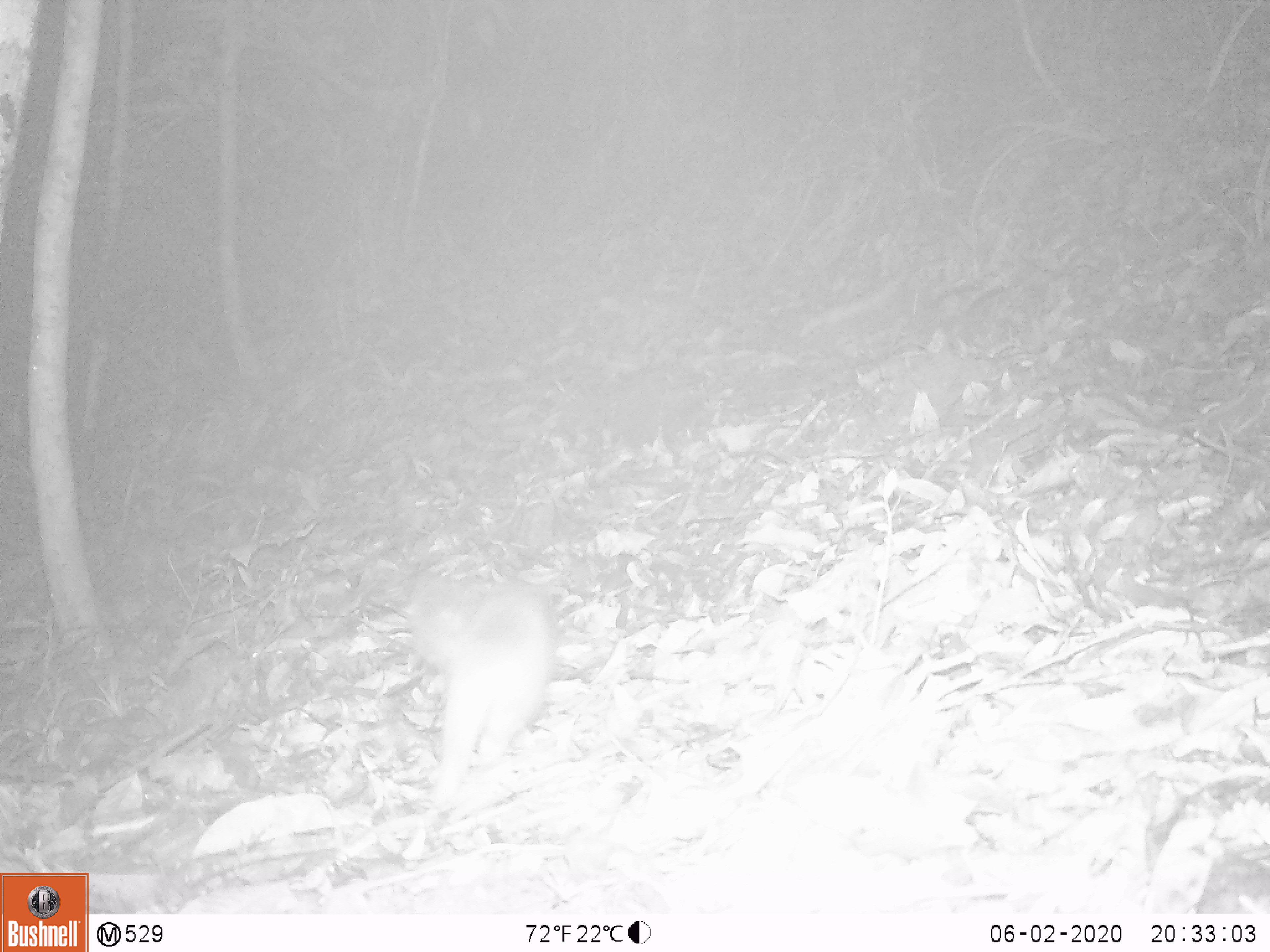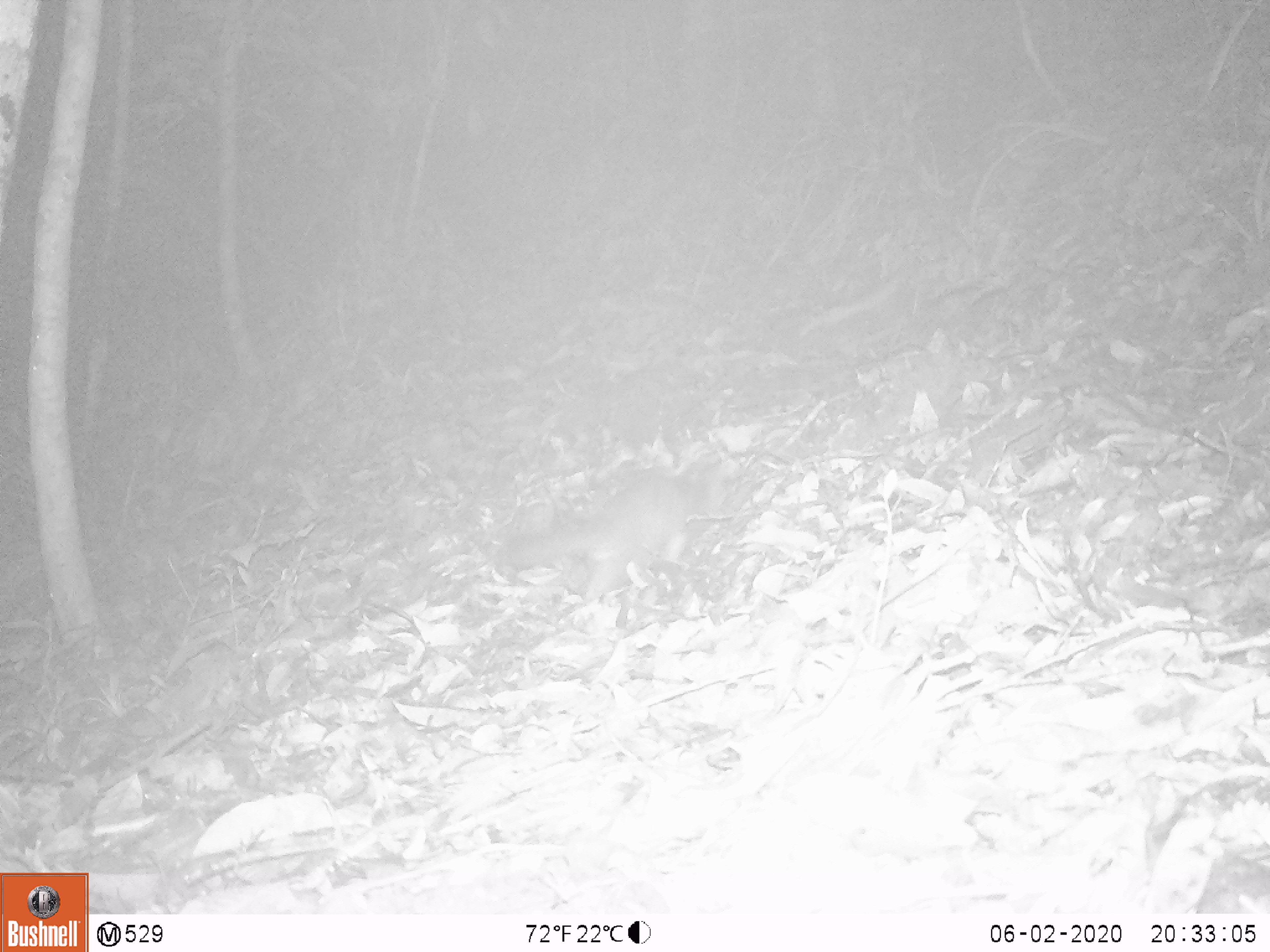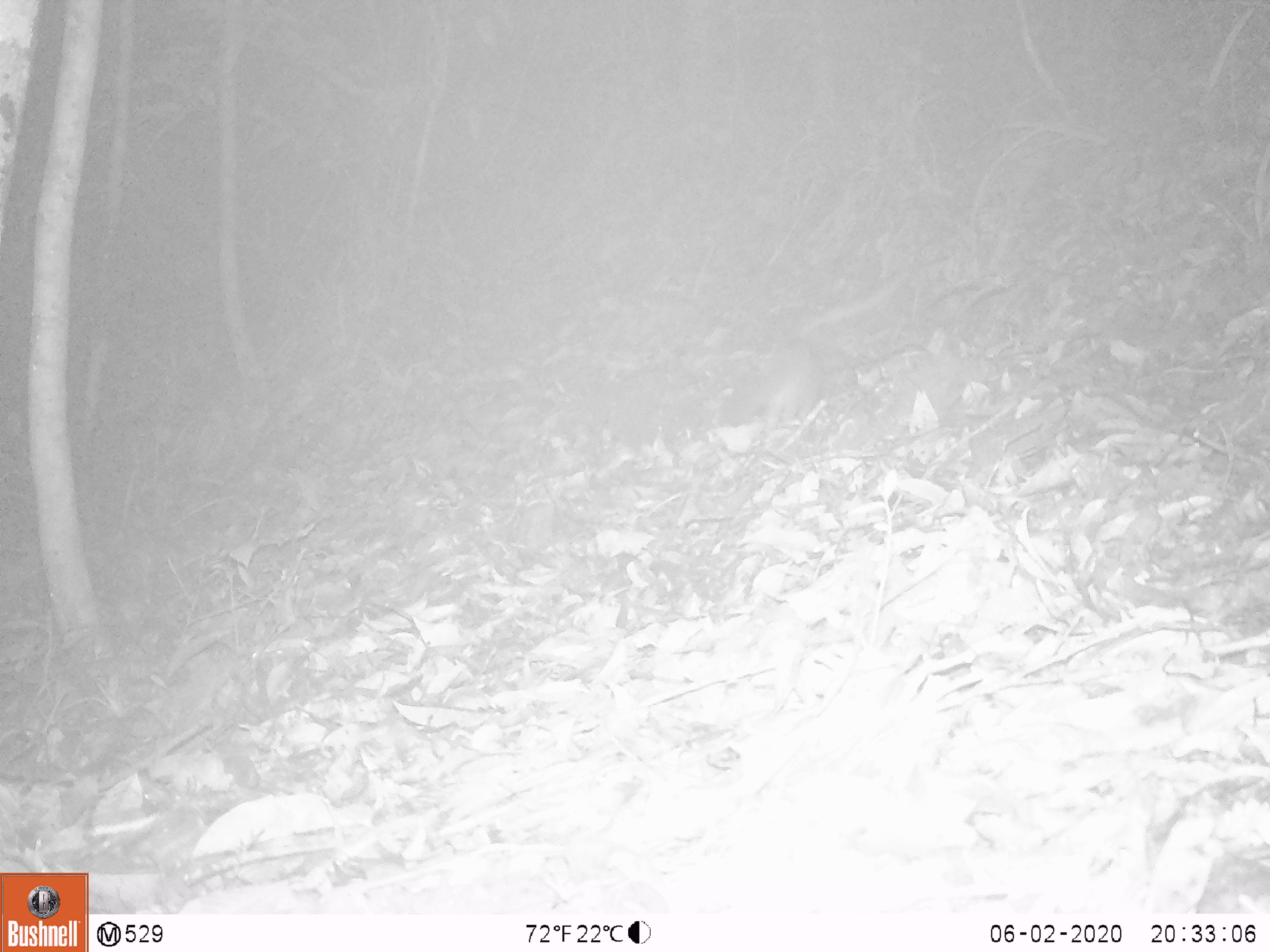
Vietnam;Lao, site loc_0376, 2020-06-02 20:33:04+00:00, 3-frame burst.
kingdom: Animalia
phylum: Chordata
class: Mammalia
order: Carnivora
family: Mustelidae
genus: Melogale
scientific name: Melogale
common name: ferret badger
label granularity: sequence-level